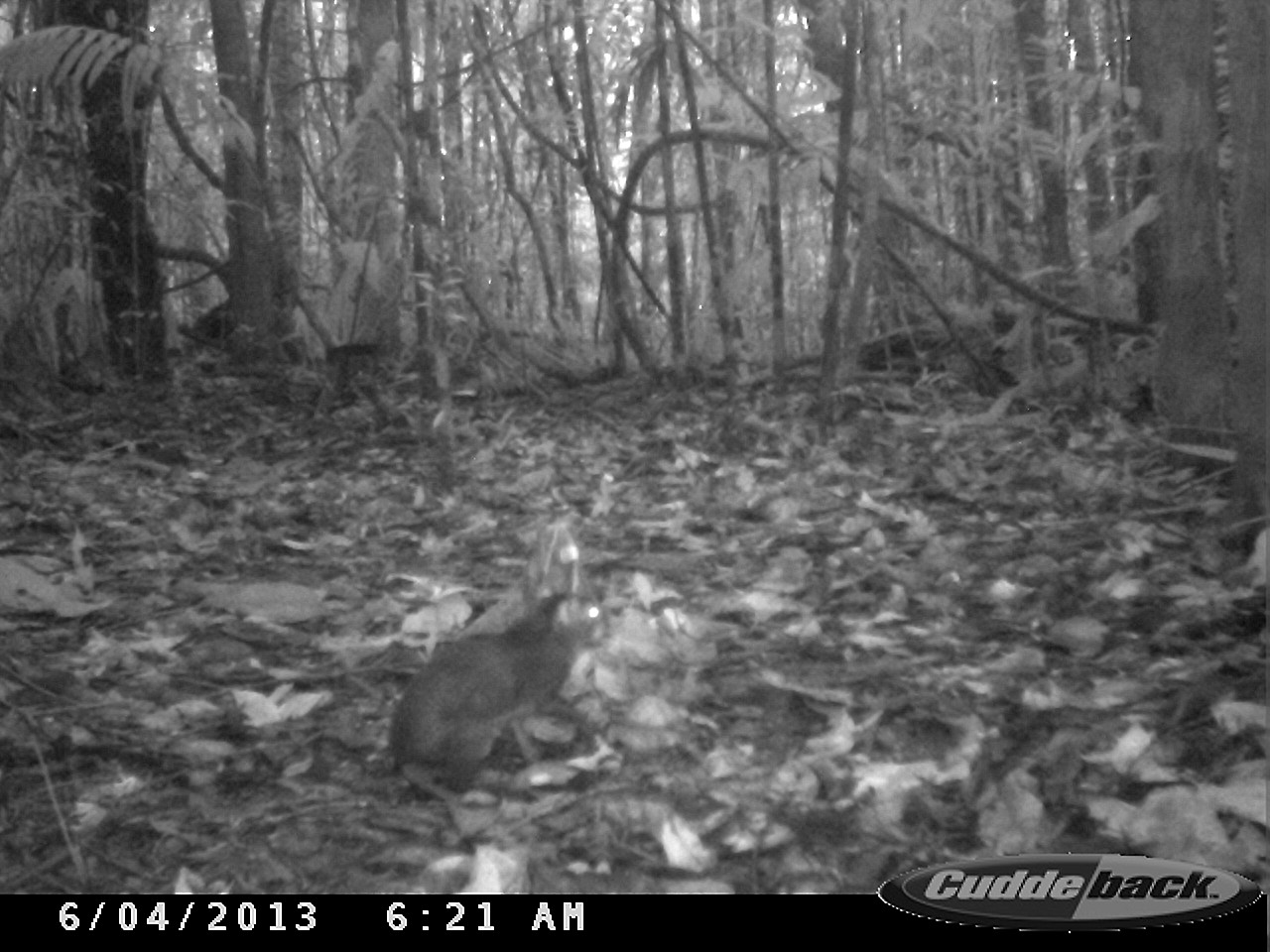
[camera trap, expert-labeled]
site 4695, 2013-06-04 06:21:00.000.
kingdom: Animalia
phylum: Chordata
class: Mammalia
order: Rodentia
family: Dasyproctidae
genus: Myoprocta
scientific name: Myoprocta pratti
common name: green acouchi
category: myoprocta pratii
Myoprocta pratii (green acouchi) (Myoprocta pratti), count 1.